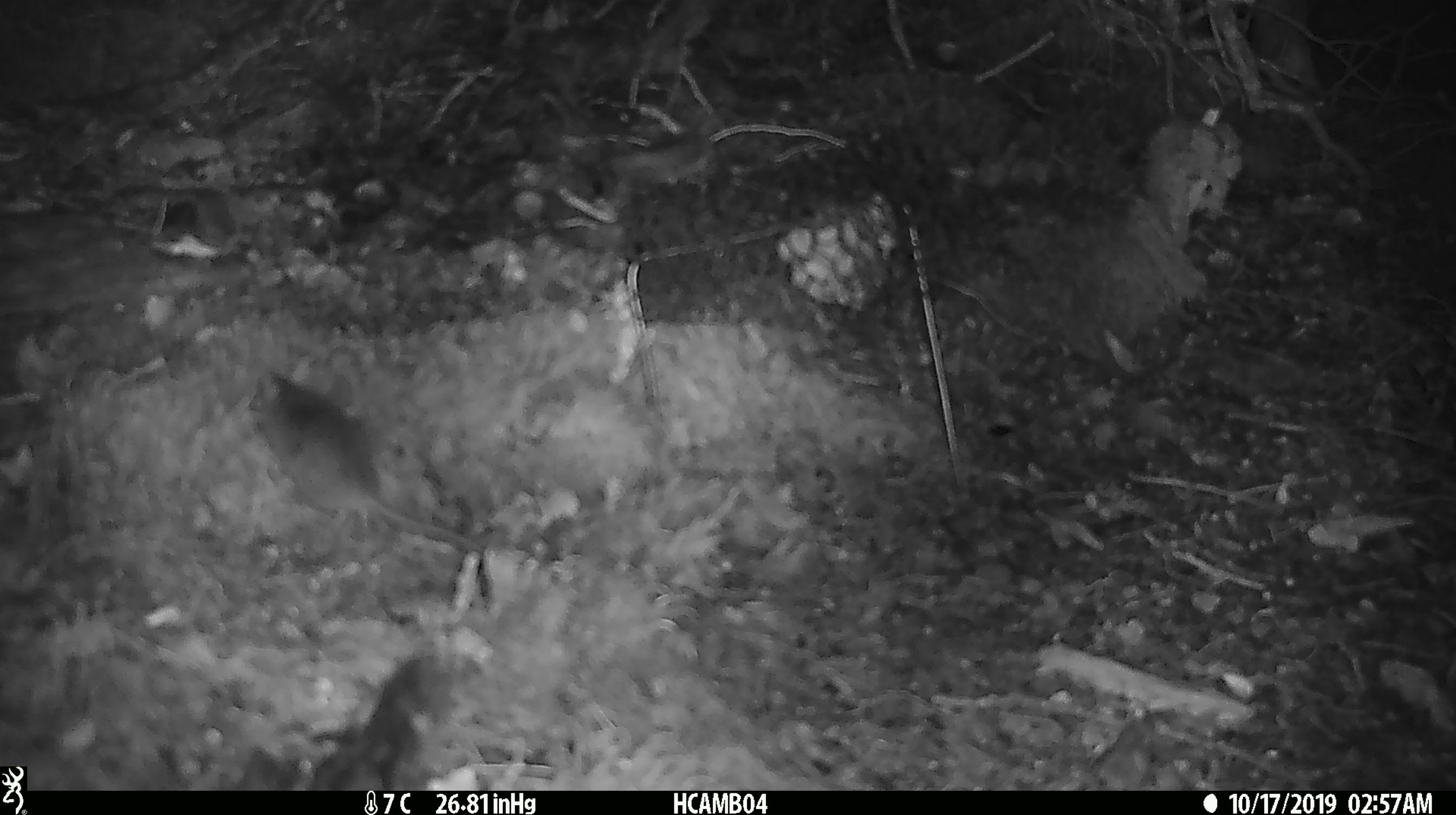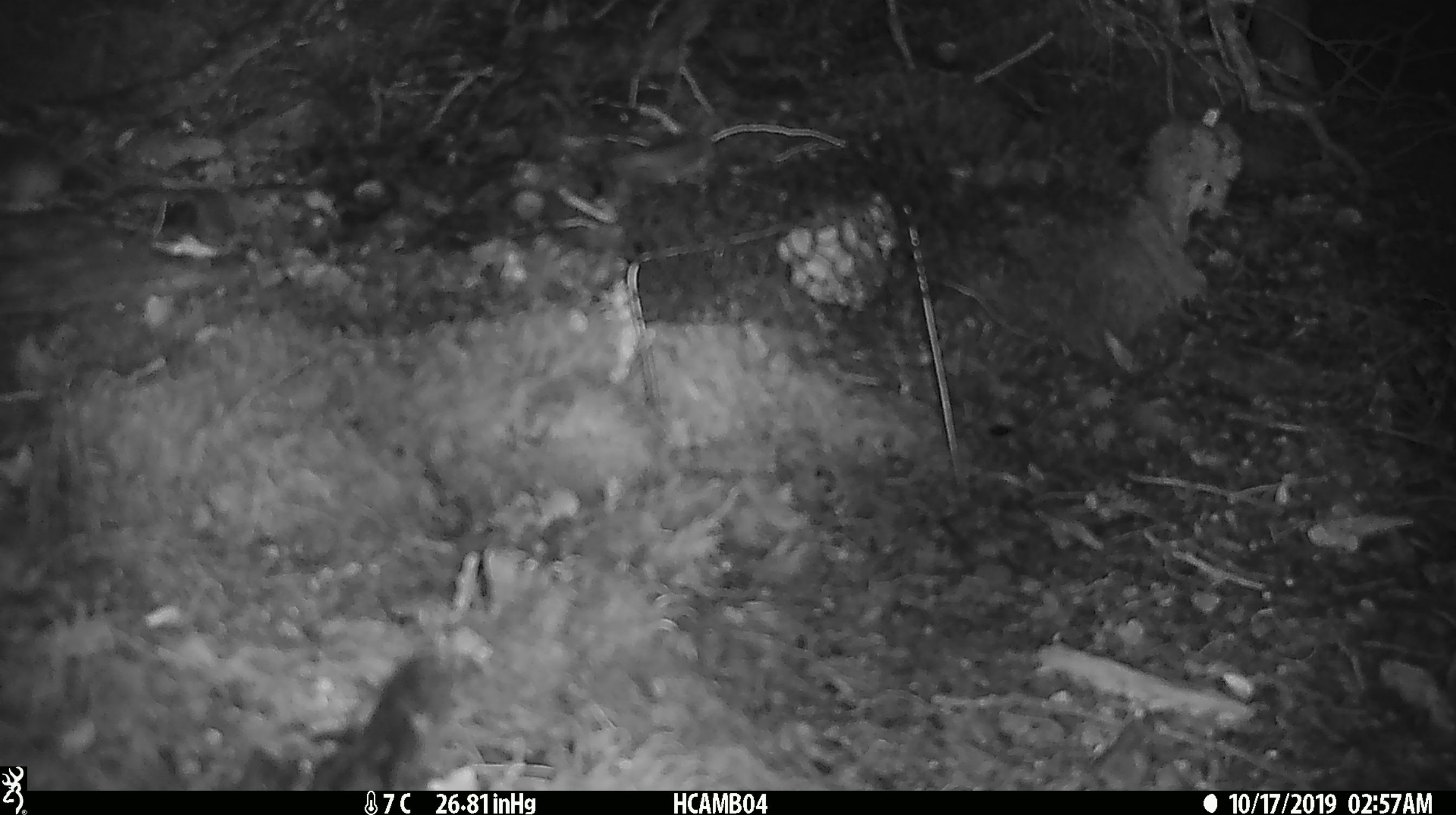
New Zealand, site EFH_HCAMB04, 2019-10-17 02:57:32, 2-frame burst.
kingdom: Animalia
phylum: Chordata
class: Mammalia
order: Rodentia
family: Muridae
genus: Mus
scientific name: Mus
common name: mouse